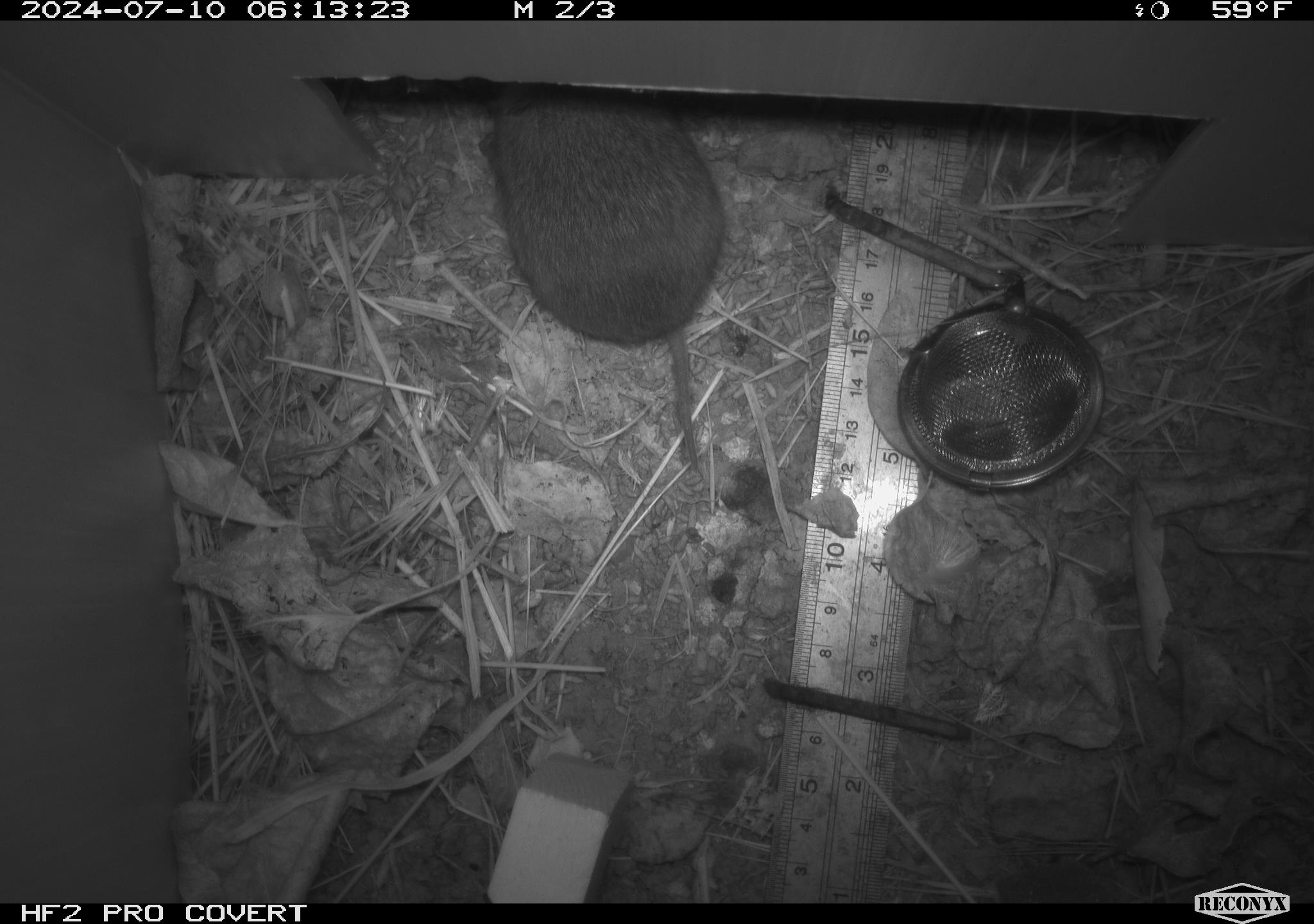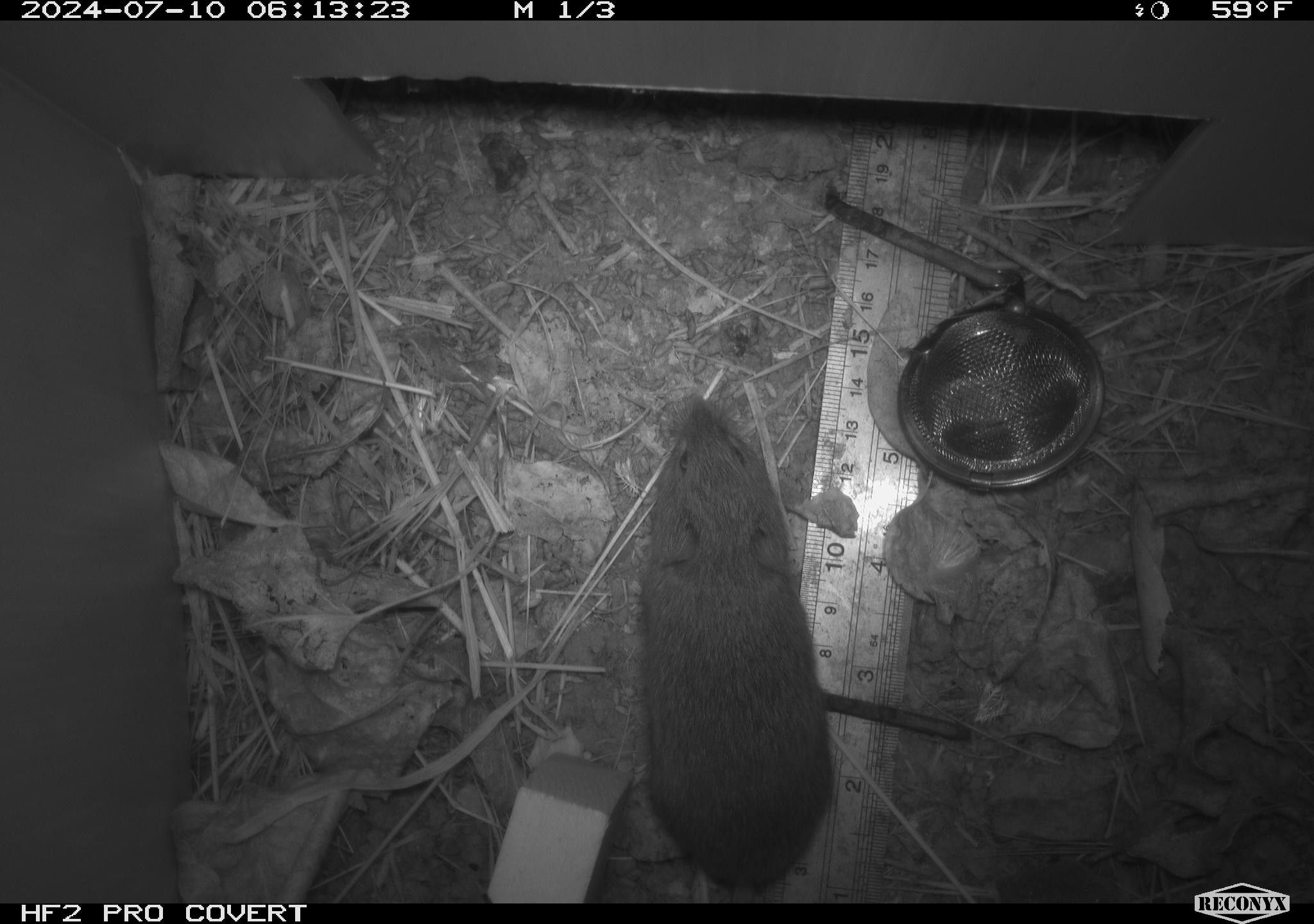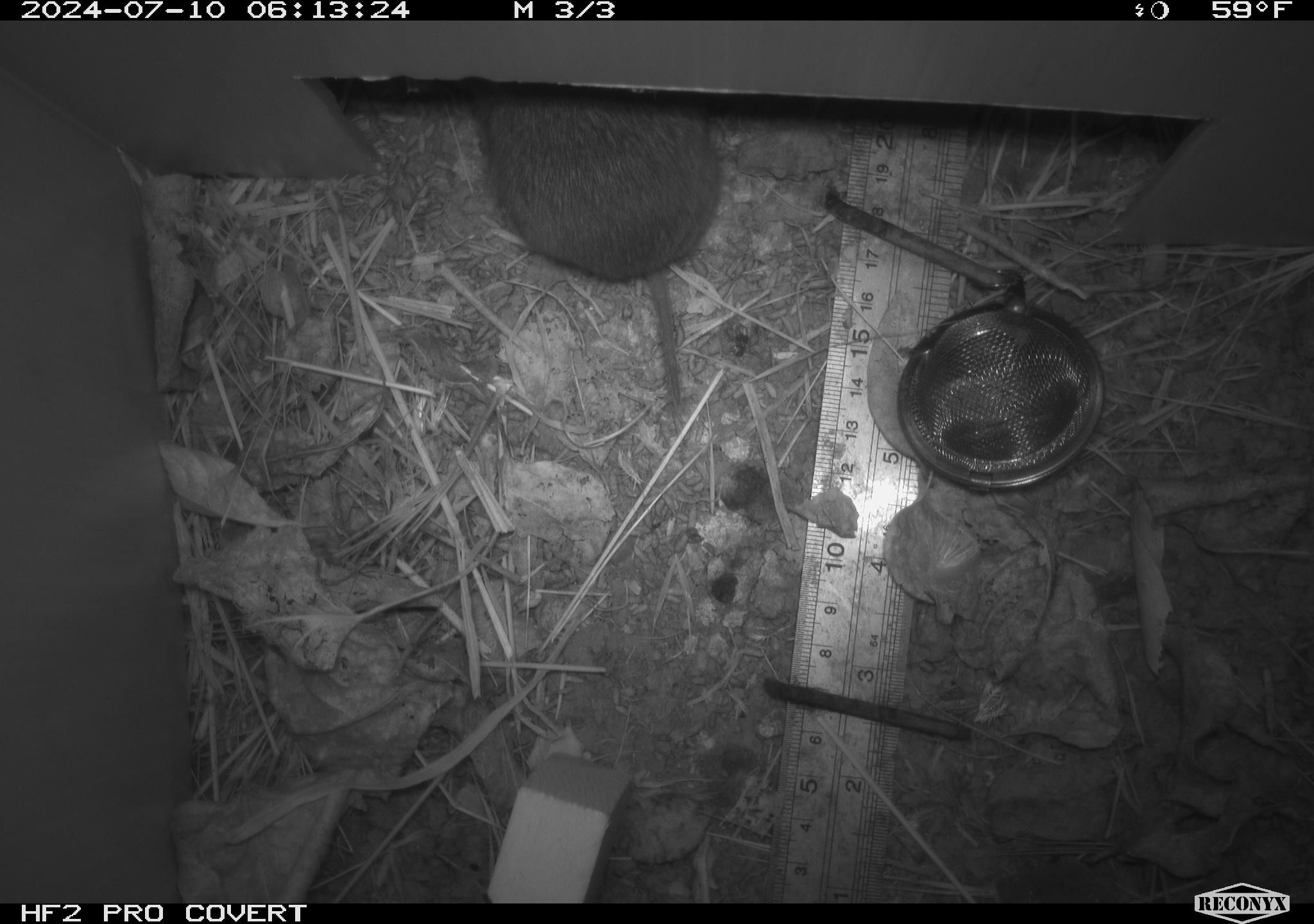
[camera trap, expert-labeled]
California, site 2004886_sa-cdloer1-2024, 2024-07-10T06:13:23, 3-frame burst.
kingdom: Animalia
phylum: Chordata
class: Mammalia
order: Rodentia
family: Cricetidae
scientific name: Arvicolinae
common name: voles, lemmings, and muskrats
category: arvicolinae subfamily